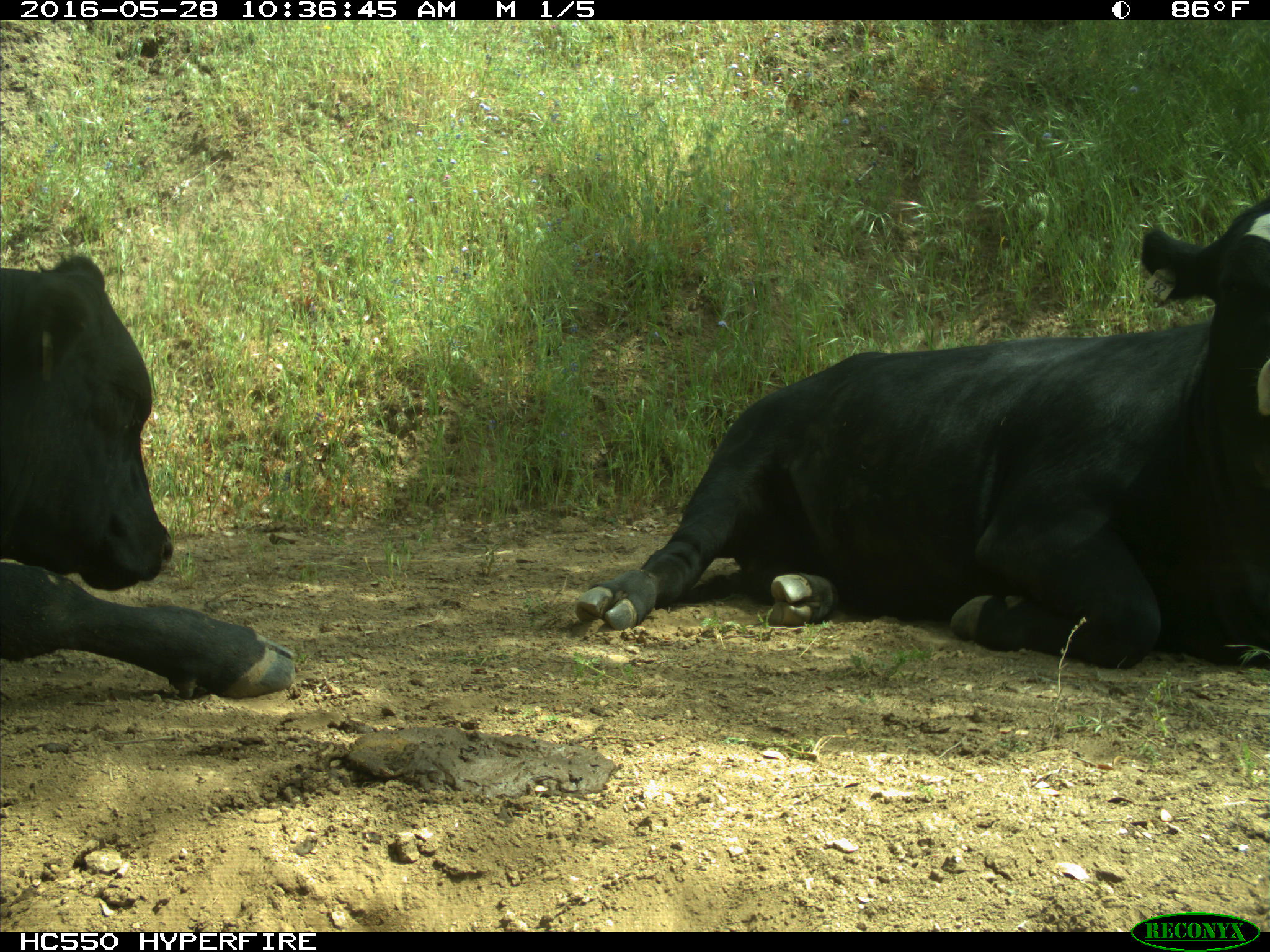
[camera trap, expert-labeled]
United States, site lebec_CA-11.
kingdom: Animalia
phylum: Chordata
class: Mammalia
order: Artiodactyla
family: Bovidae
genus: Bos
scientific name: Bos taurus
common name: domestic cow